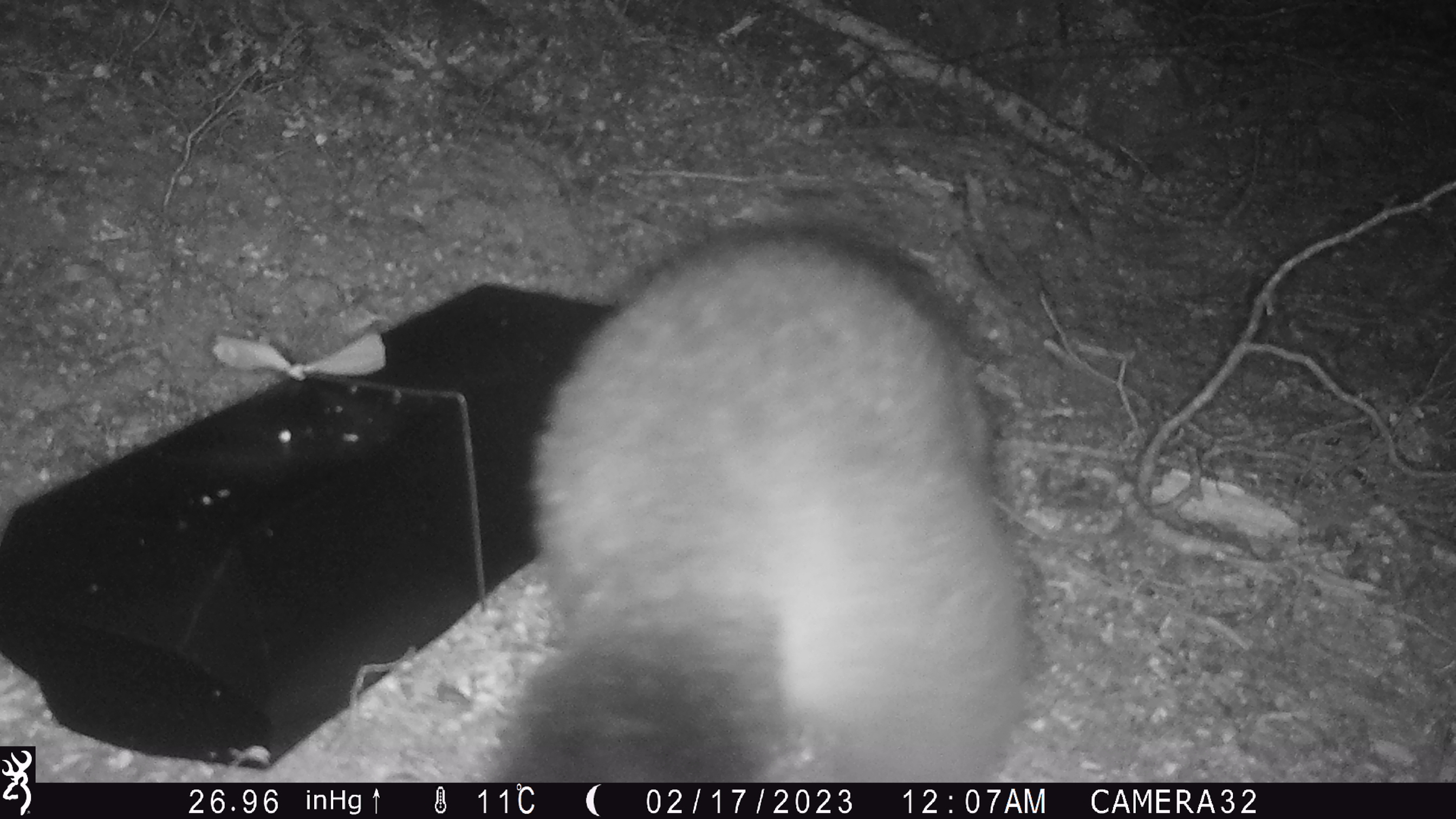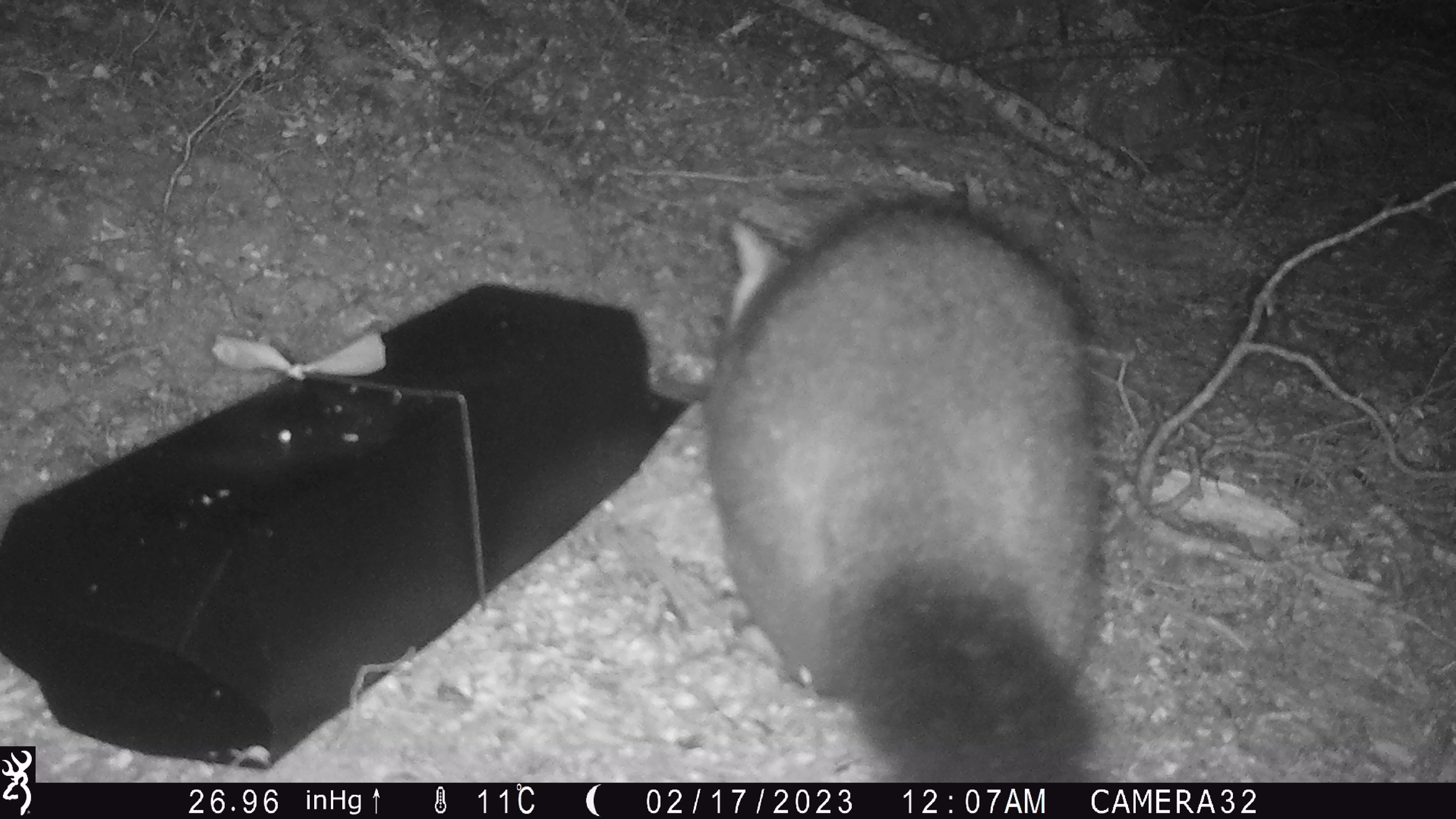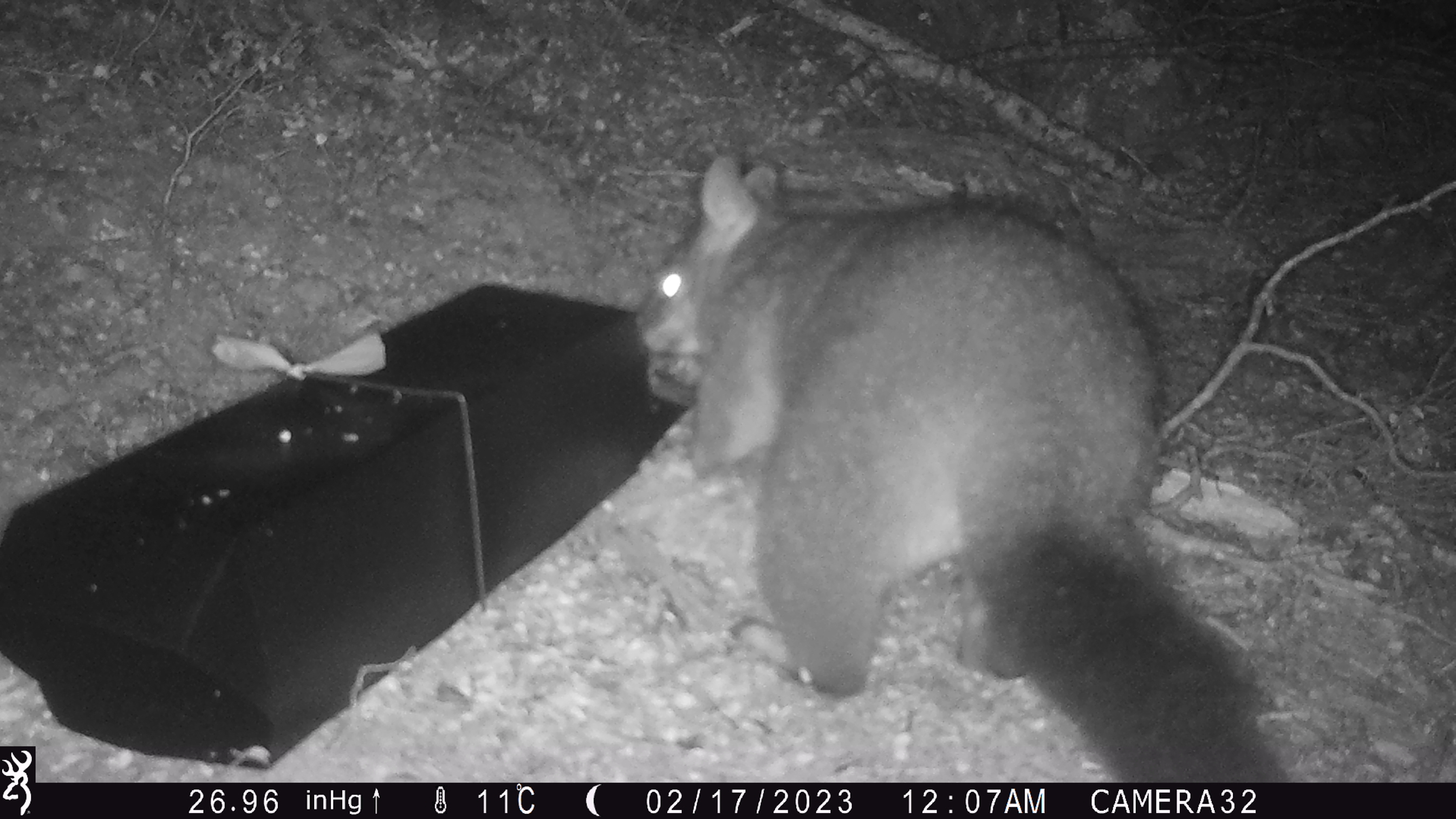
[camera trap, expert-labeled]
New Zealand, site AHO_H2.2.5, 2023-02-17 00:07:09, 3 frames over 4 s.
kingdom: Animalia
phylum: Chordata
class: Mammalia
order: Carnivora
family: Mustelidae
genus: Mustela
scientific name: Mustela erminea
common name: stoat